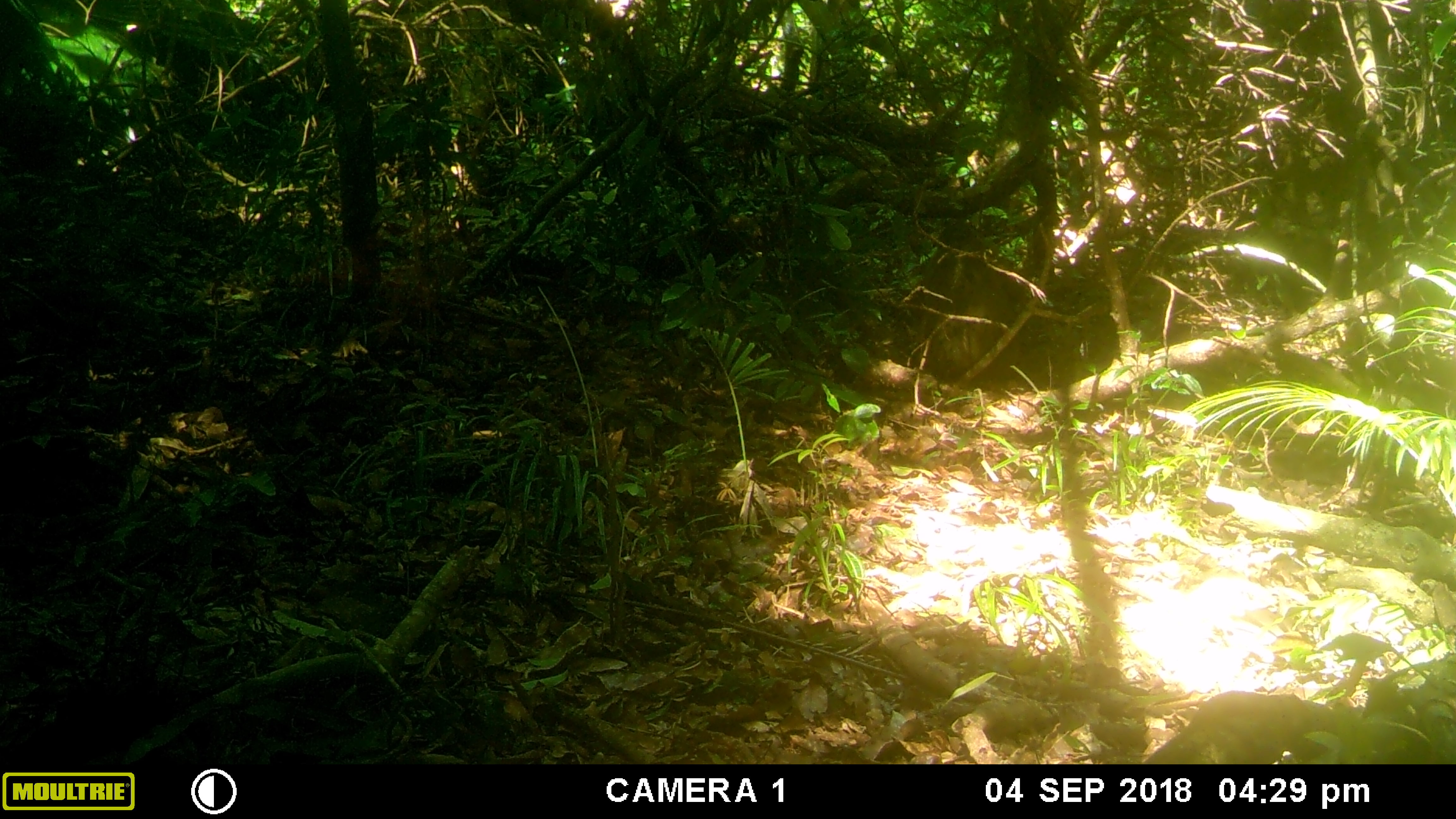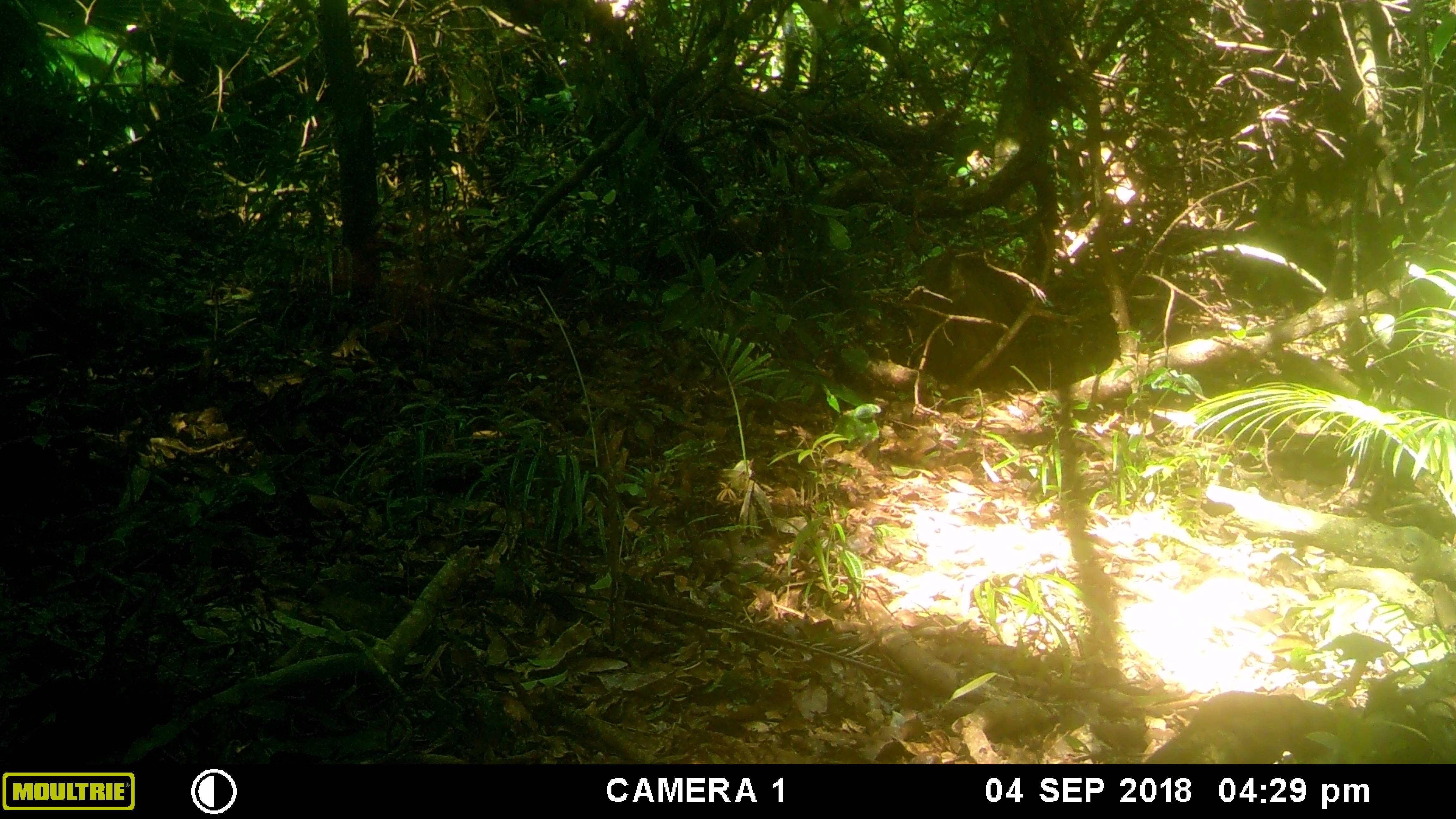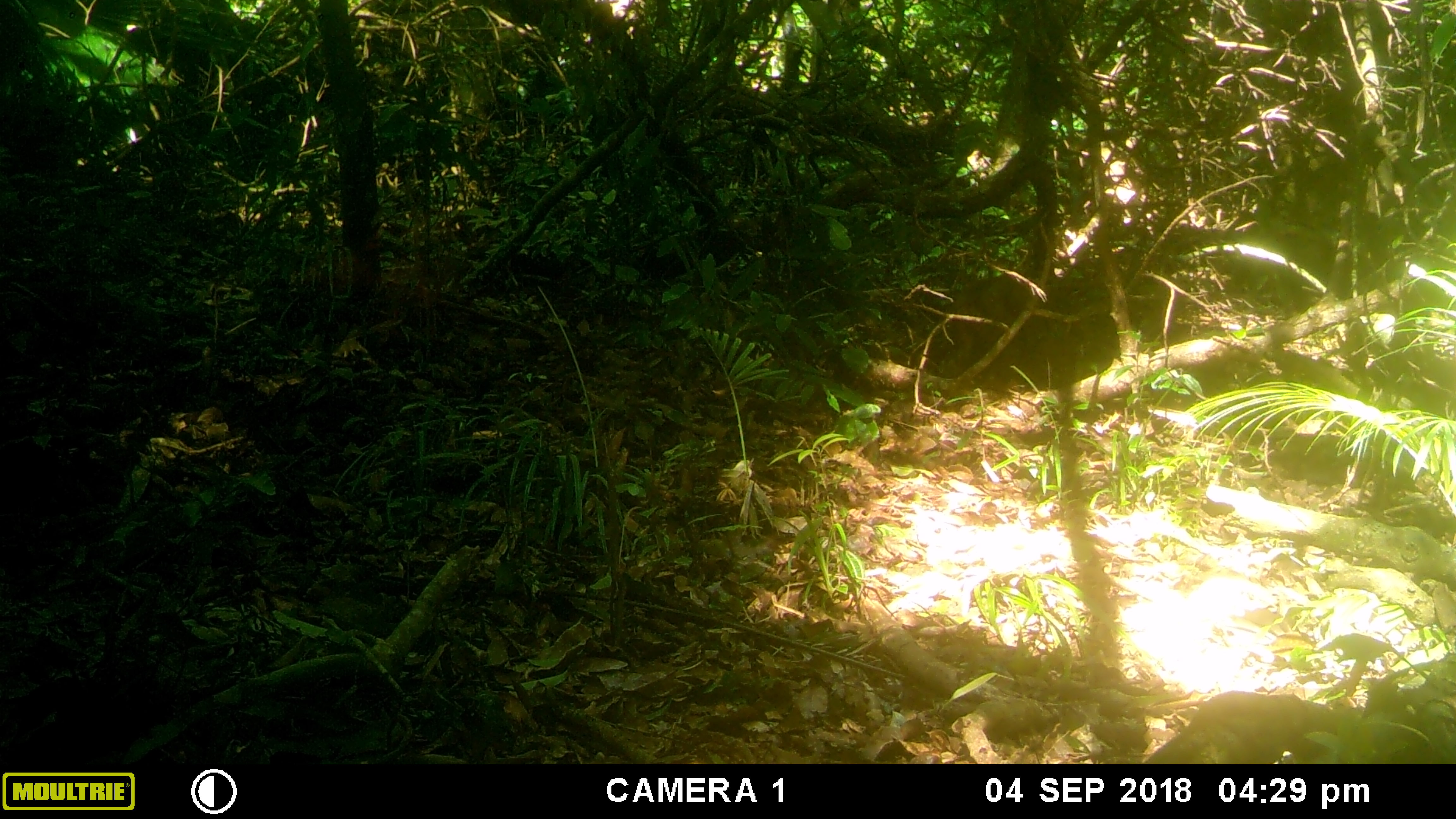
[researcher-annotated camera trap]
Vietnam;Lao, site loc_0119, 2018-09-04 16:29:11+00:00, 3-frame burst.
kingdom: Animalia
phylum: Chordata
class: Mammalia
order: Primates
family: Cercopithecidae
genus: Macaca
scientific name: Macaca arctoides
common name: stump-tailed macaque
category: stump tailed macaque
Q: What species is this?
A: Stump tailed macaque (stump-tailed macaque) (Macaca arctoides).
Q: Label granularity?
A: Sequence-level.